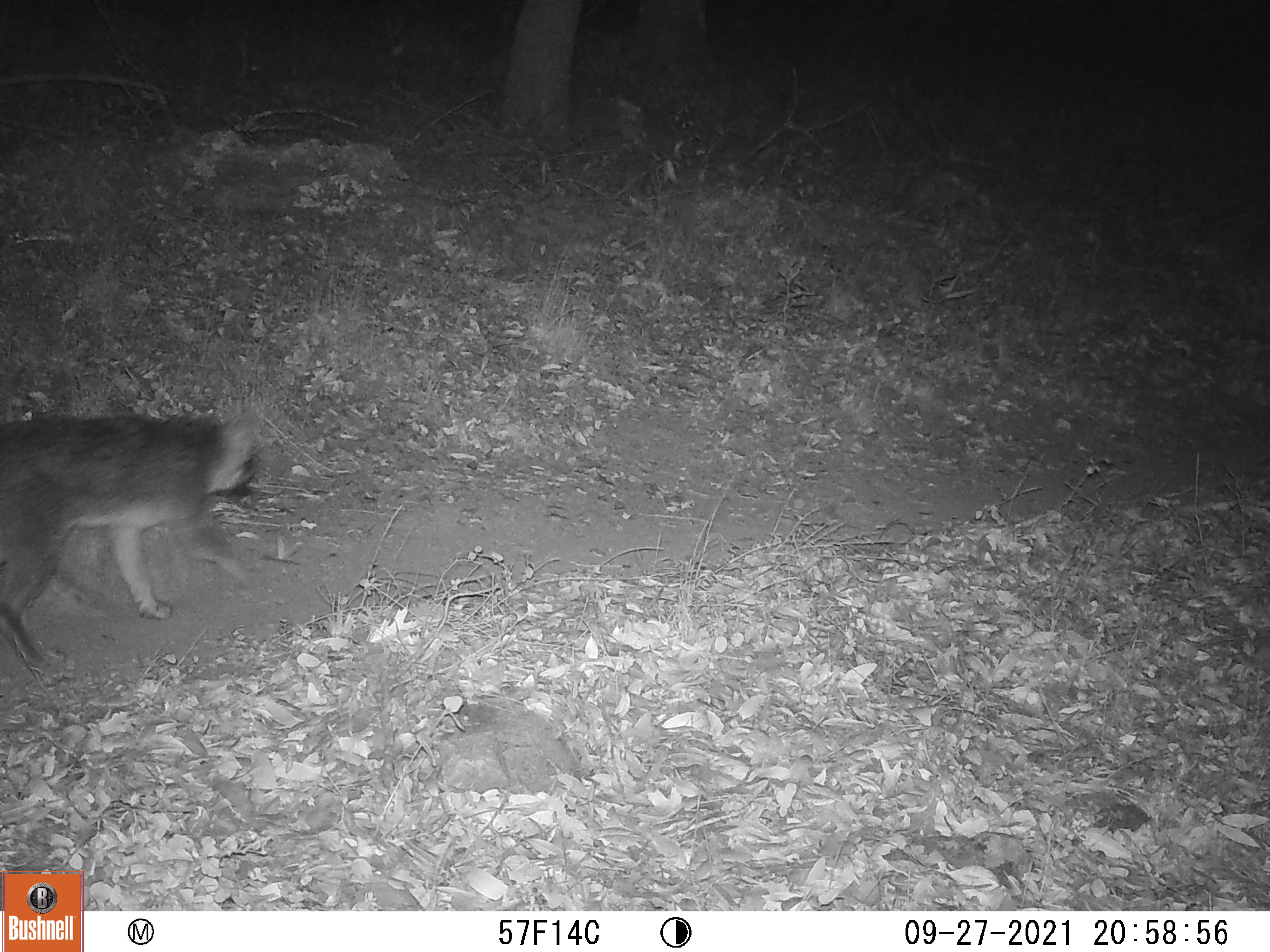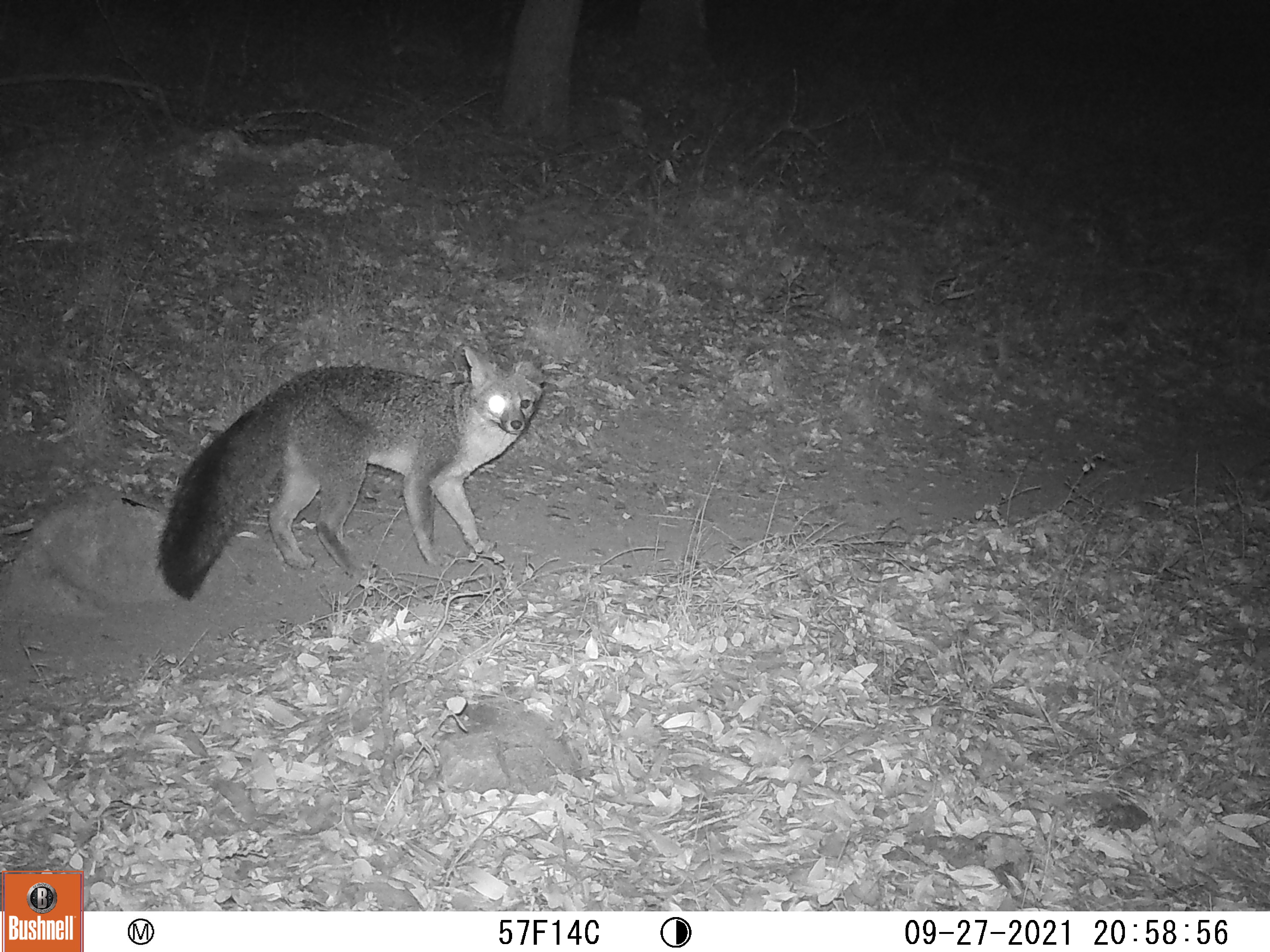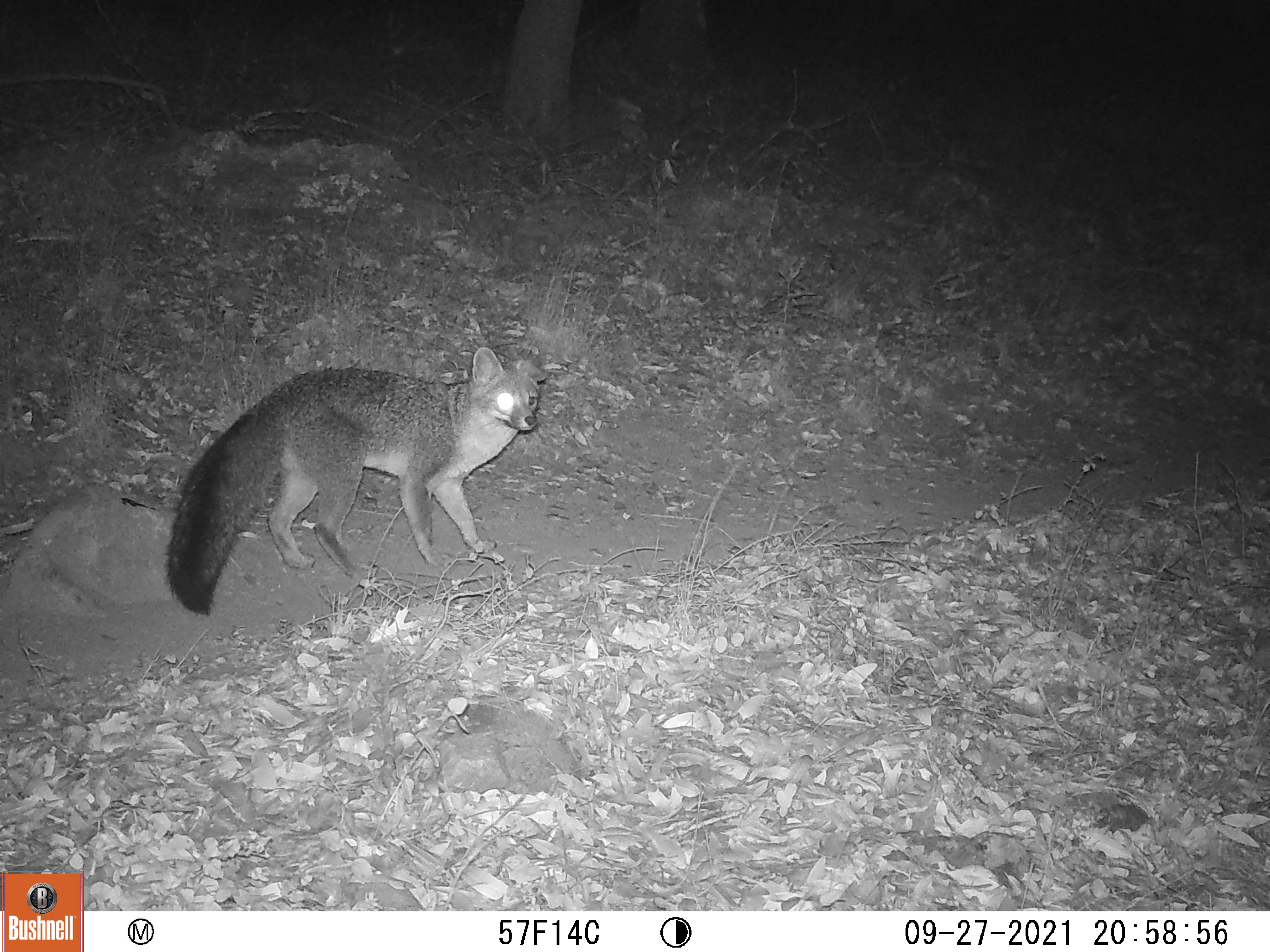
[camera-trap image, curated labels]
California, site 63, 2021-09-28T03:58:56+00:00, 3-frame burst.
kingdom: Animalia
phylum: Chordata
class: Mammalia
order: Carnivora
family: Canidae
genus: Urocyon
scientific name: Urocyon cinereoargenteus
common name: gray fox